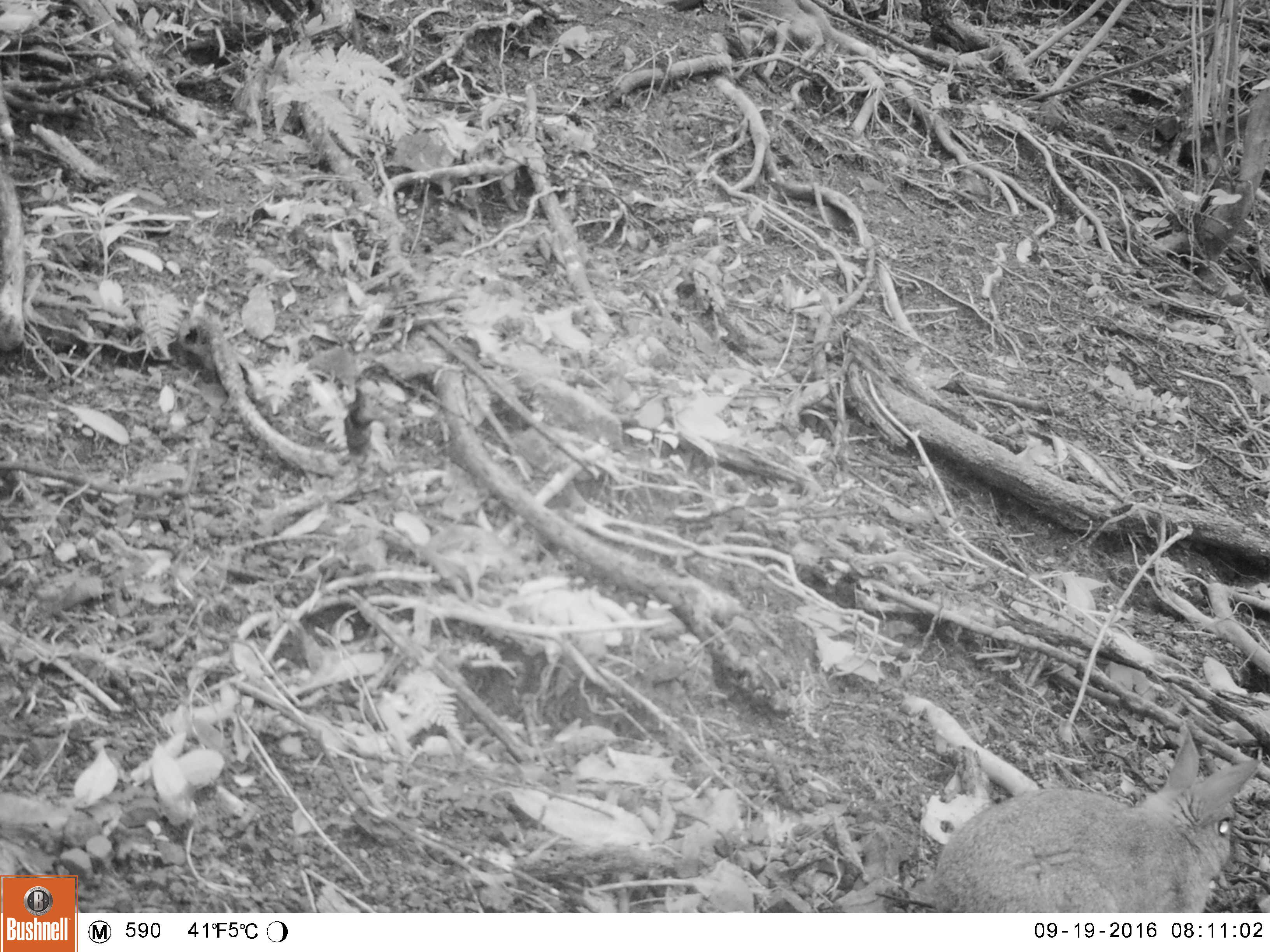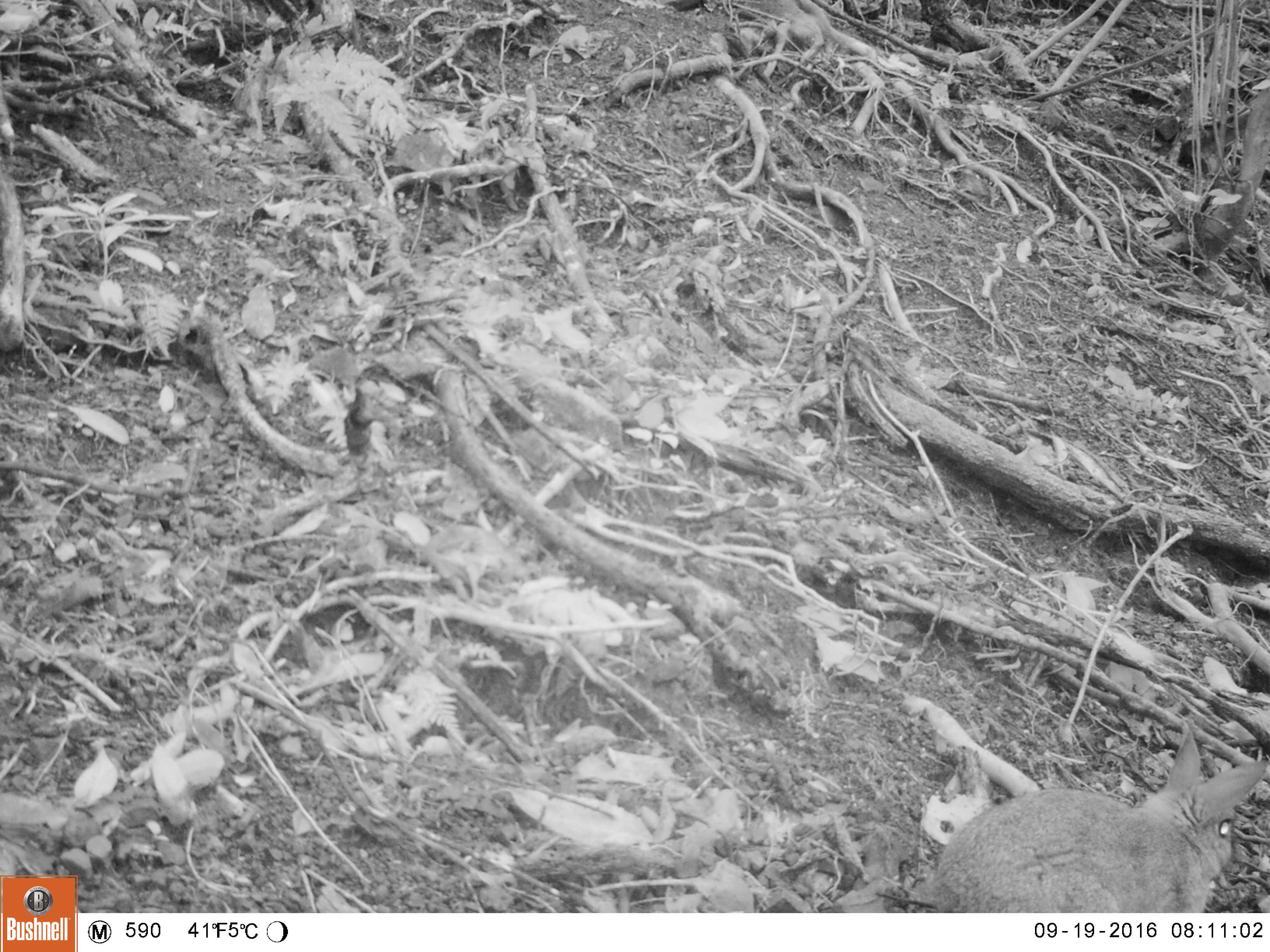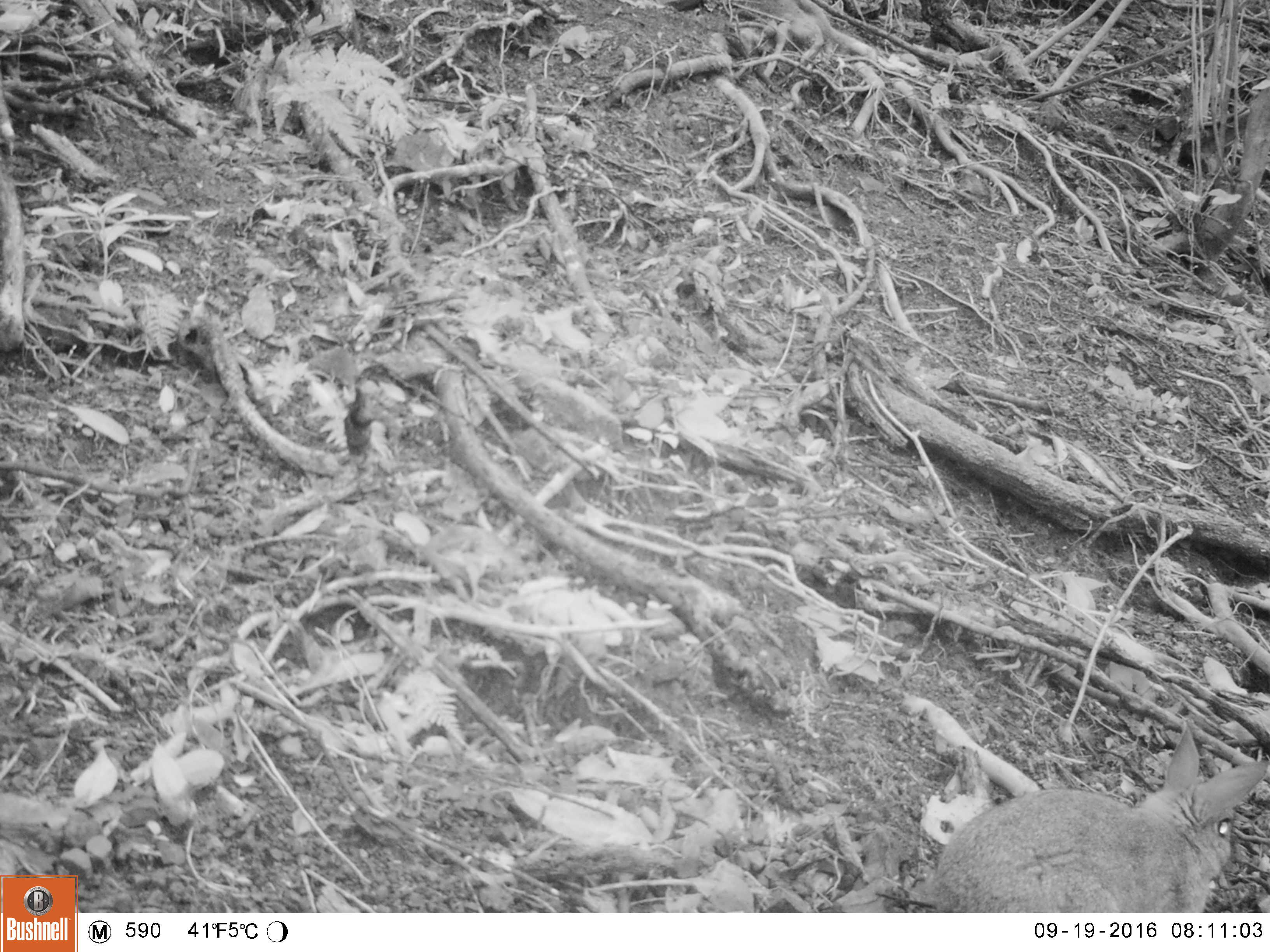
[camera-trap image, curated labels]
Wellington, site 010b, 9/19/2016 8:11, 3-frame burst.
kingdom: Animalia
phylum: Chordata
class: Mammalia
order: Lagomorpha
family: Leporidae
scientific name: Leporidae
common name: rabbit